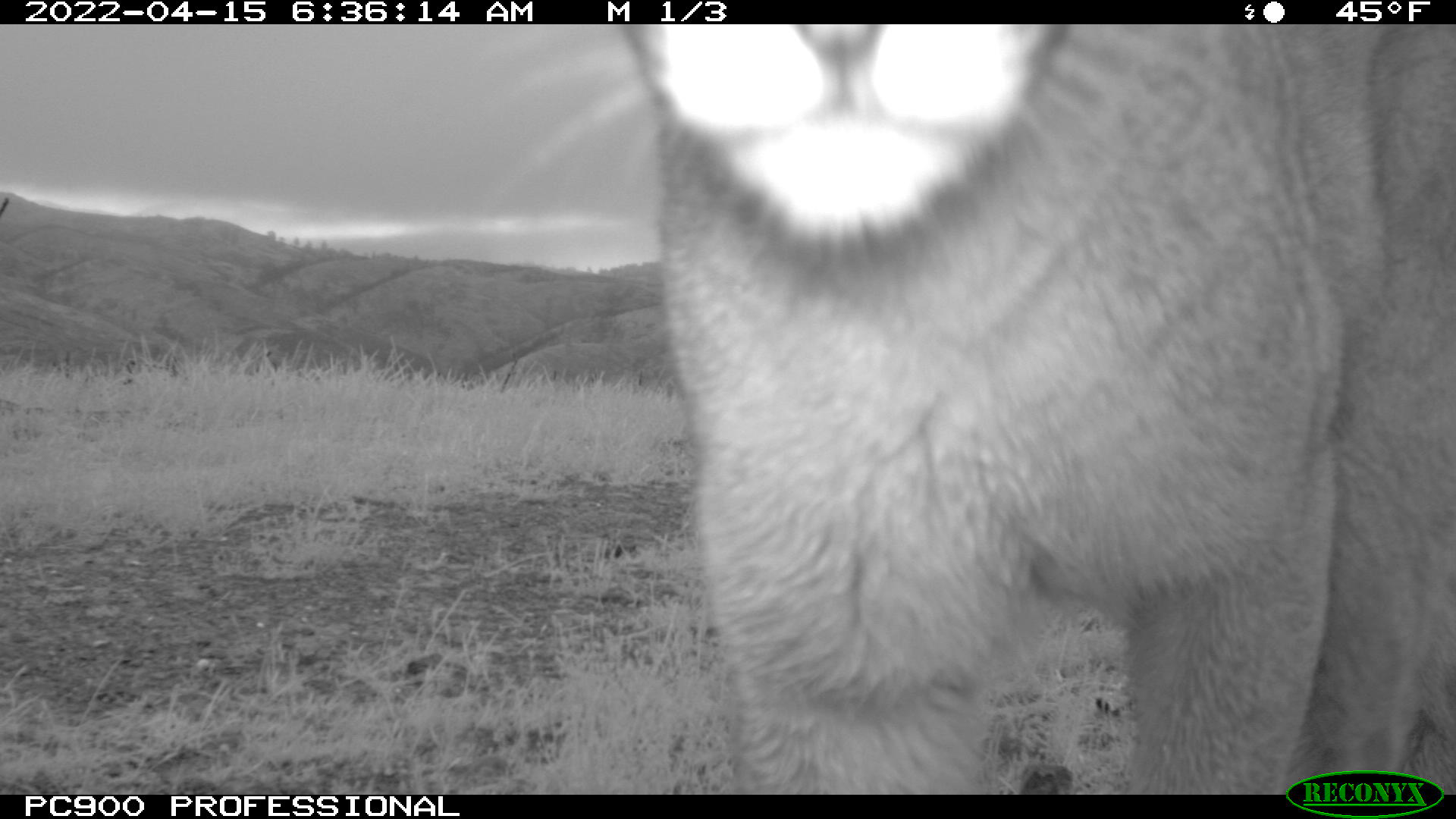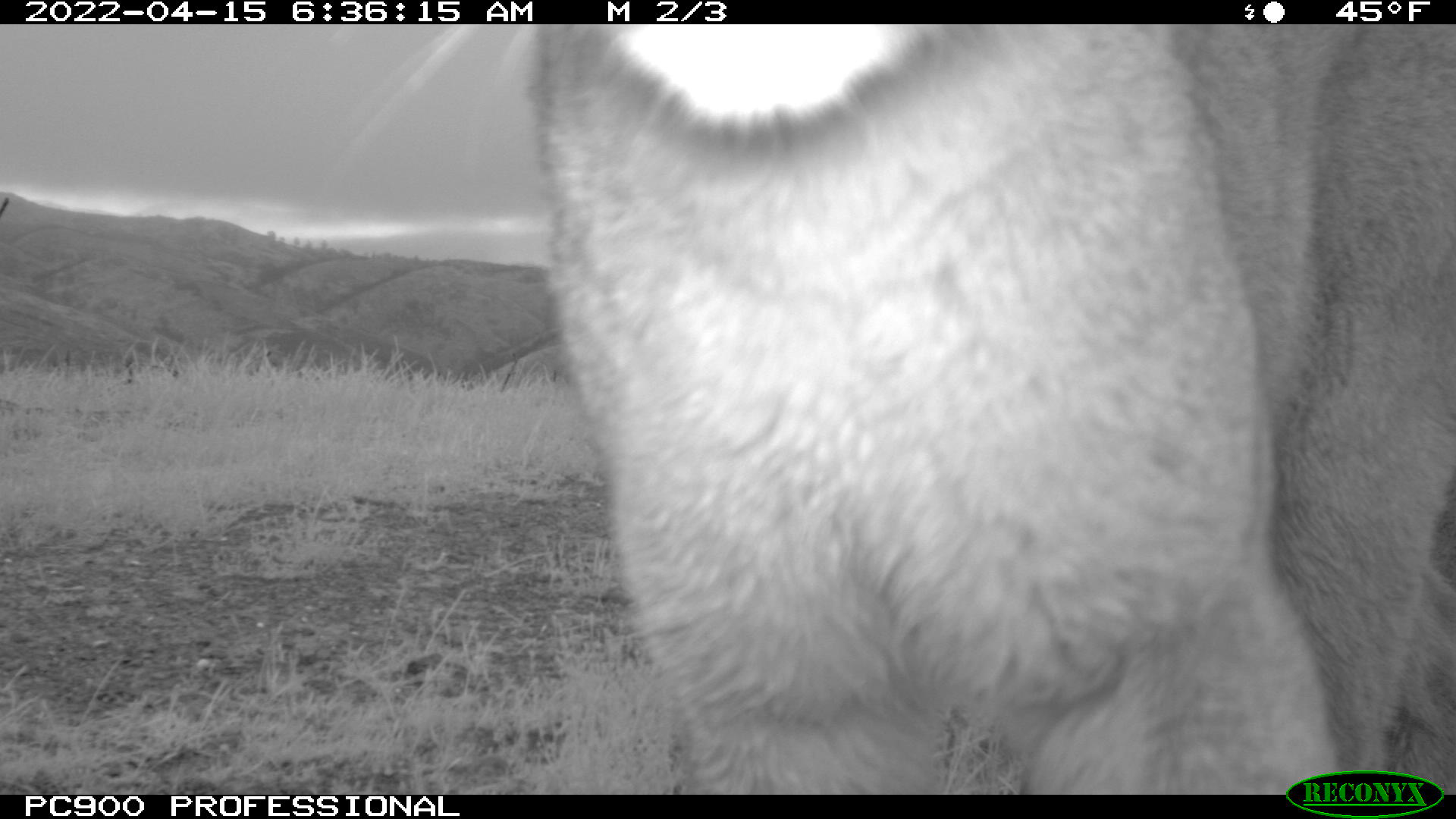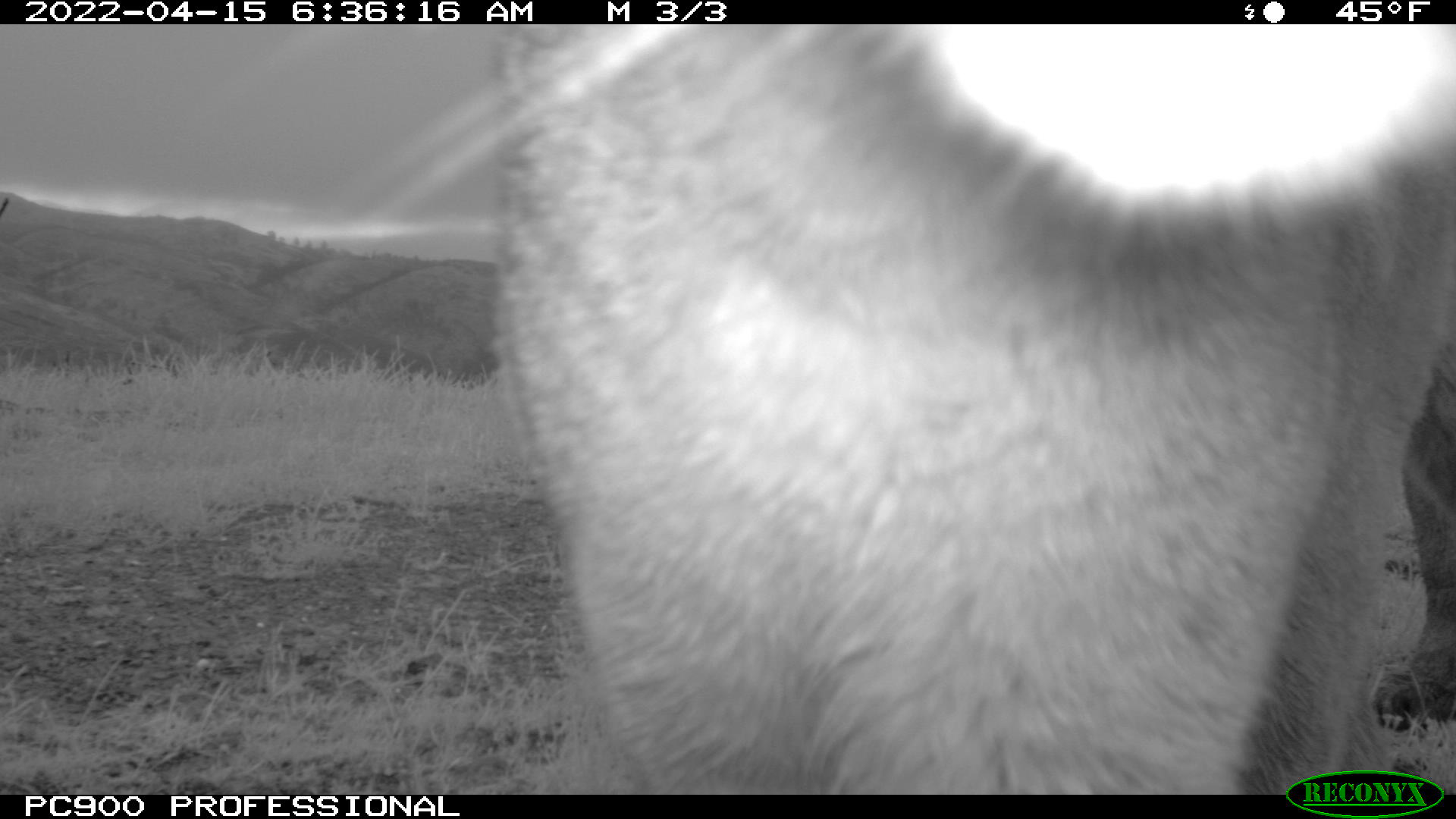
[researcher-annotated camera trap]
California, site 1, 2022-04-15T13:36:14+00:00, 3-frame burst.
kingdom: Animalia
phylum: Chordata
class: Mammalia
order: Carnivora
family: Felidae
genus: Puma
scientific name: Puma concolor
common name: puma